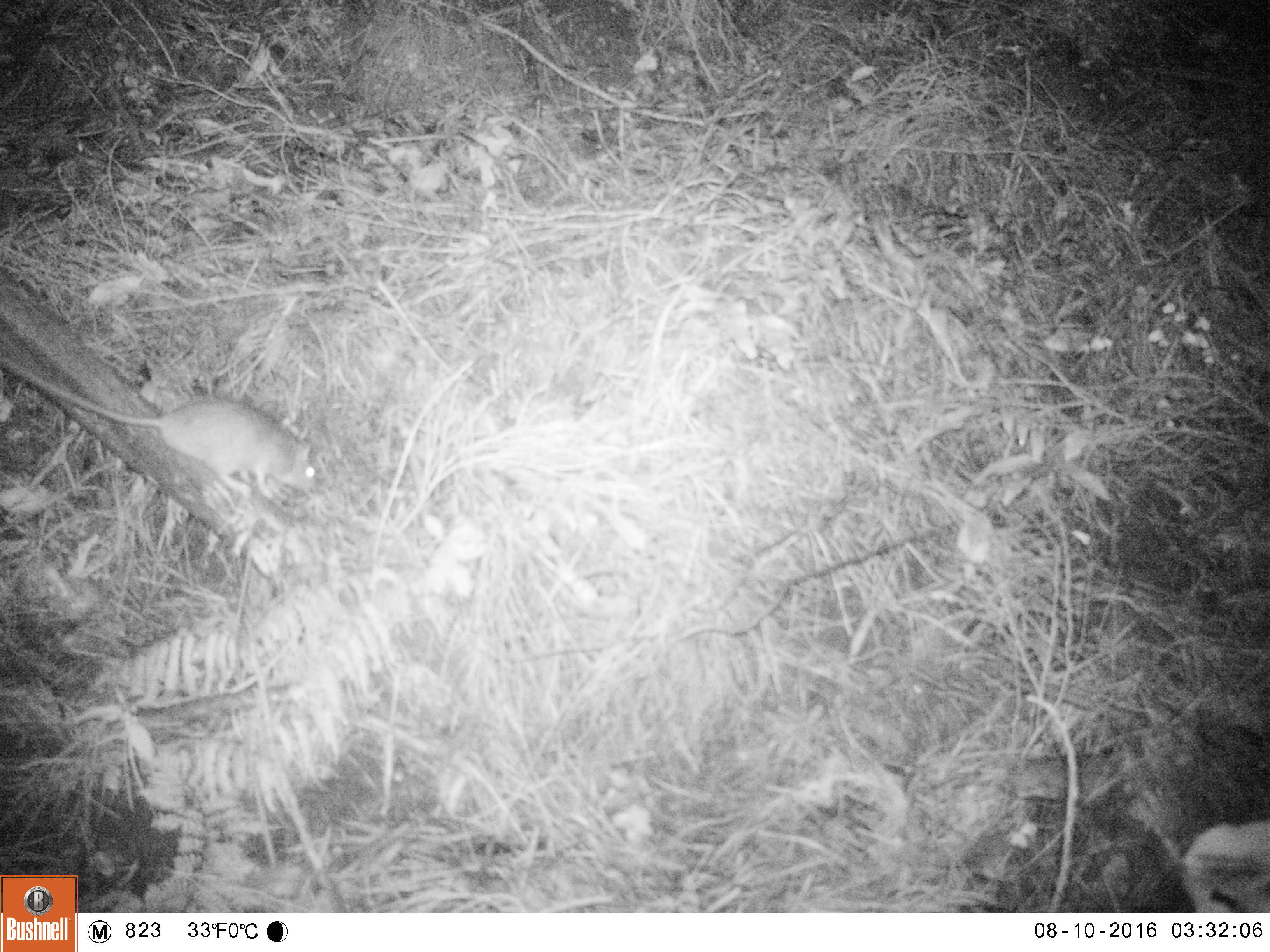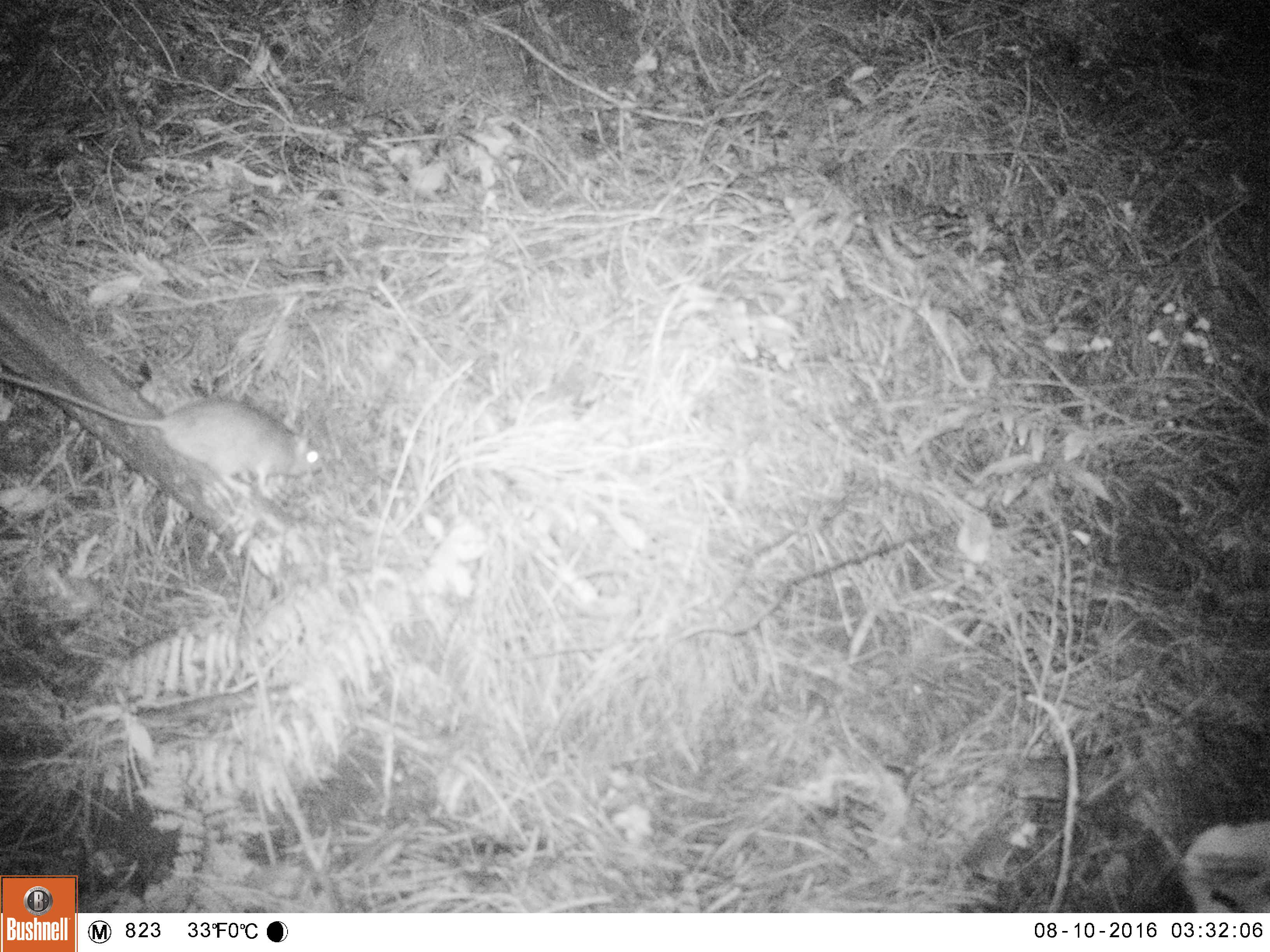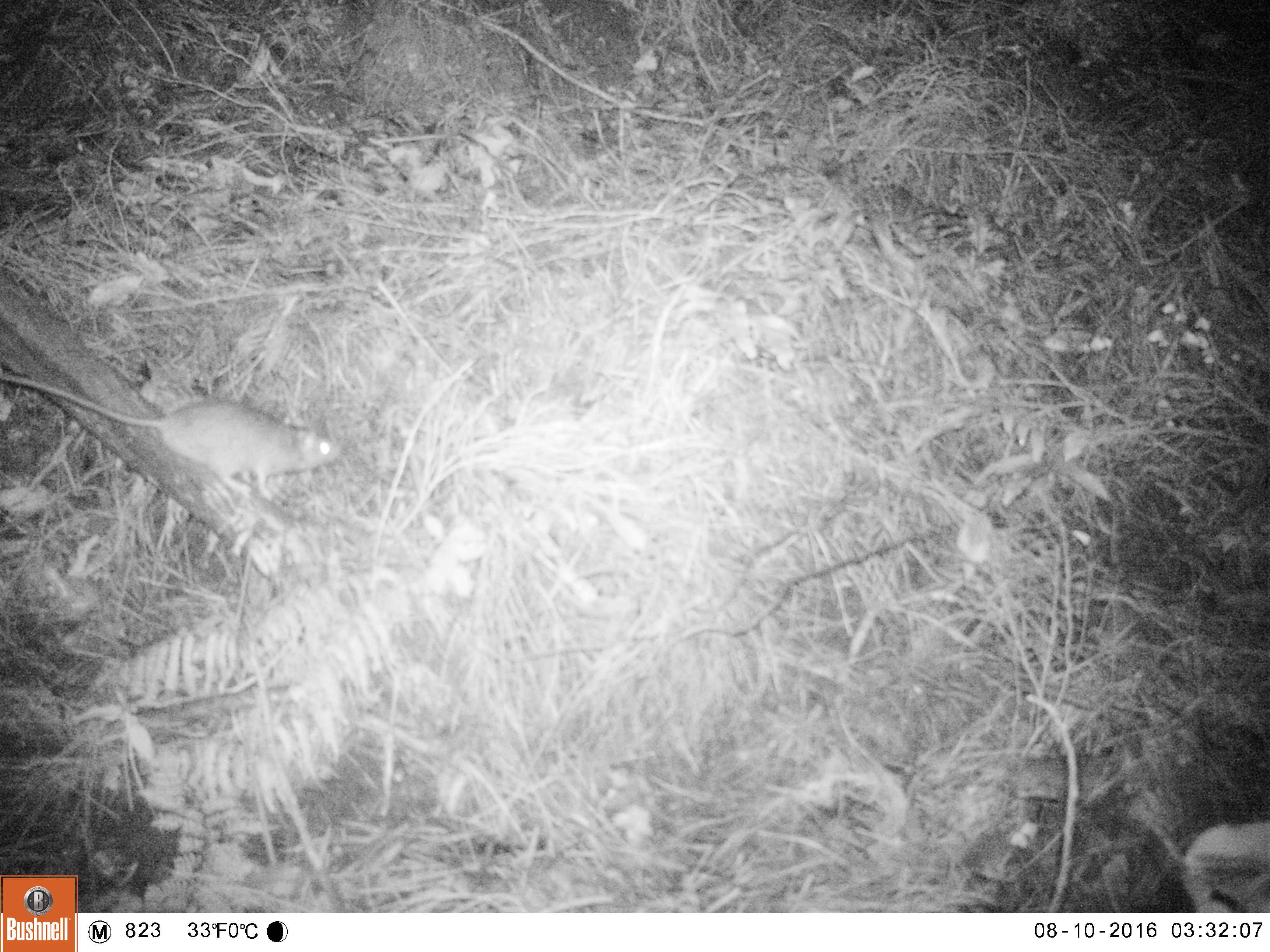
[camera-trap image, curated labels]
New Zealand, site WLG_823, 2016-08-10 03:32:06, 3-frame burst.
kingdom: Animalia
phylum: Chordata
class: Mammalia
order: Rodentia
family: Muridae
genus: Rattus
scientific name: Rattus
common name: rat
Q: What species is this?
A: Rat (Rattus).